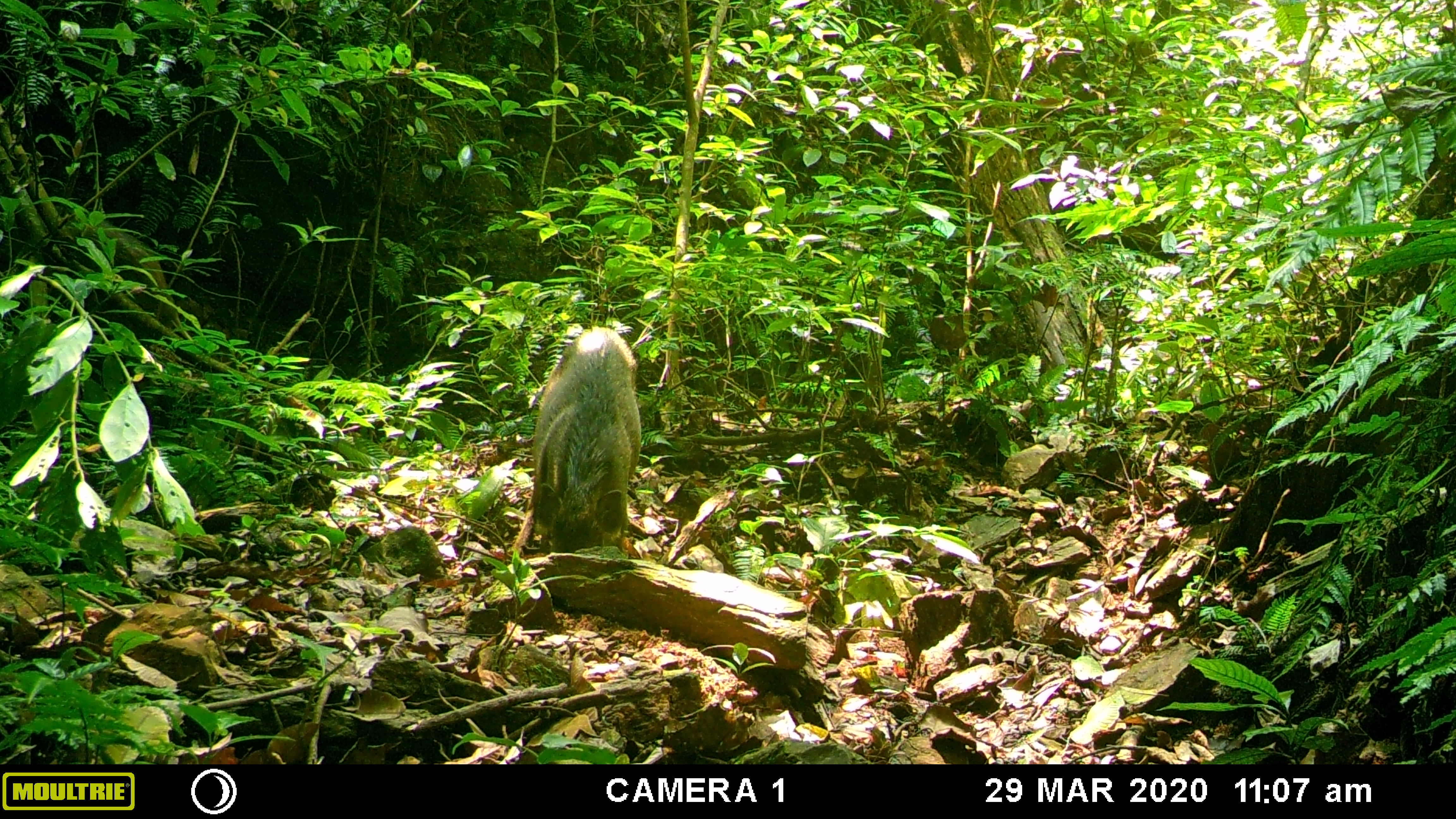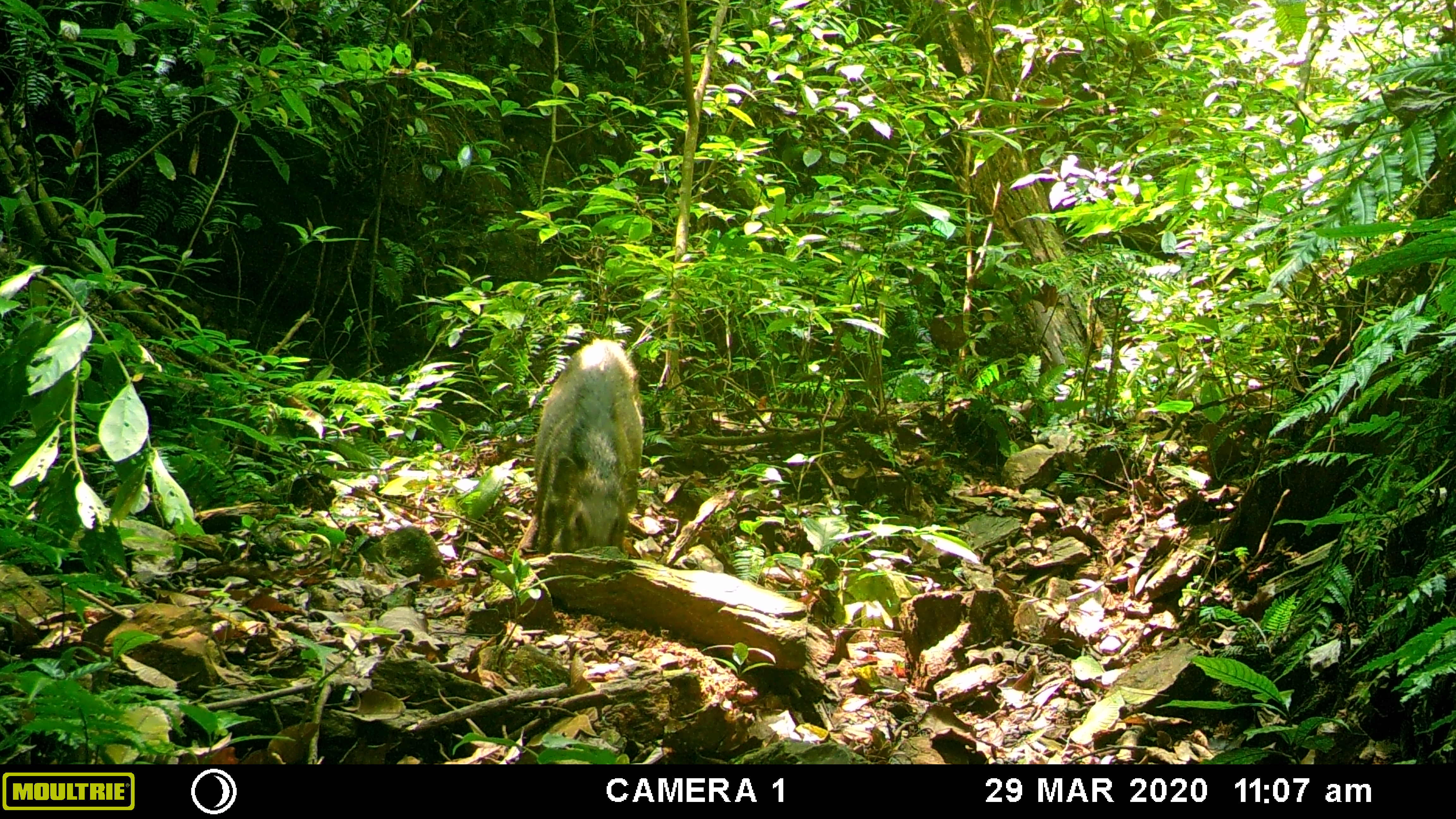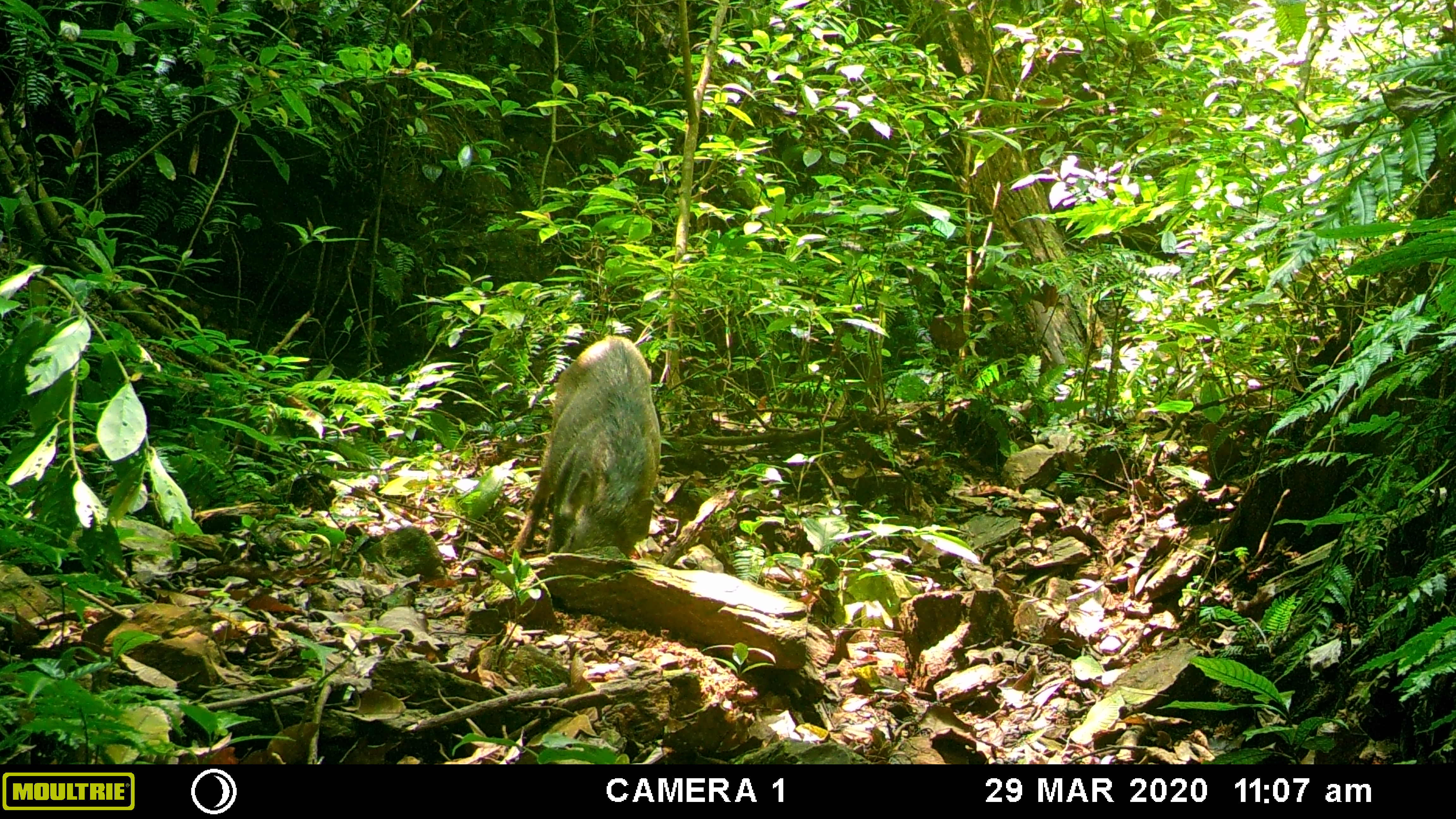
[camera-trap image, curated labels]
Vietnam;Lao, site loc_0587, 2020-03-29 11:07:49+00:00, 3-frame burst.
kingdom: Animalia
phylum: Chordata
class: Mammalia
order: Artiodactyla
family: Suidae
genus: Sus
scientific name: Sus scrofa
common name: eurasian wild pig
Eurasian wild pig (Sus scrofa). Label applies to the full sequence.